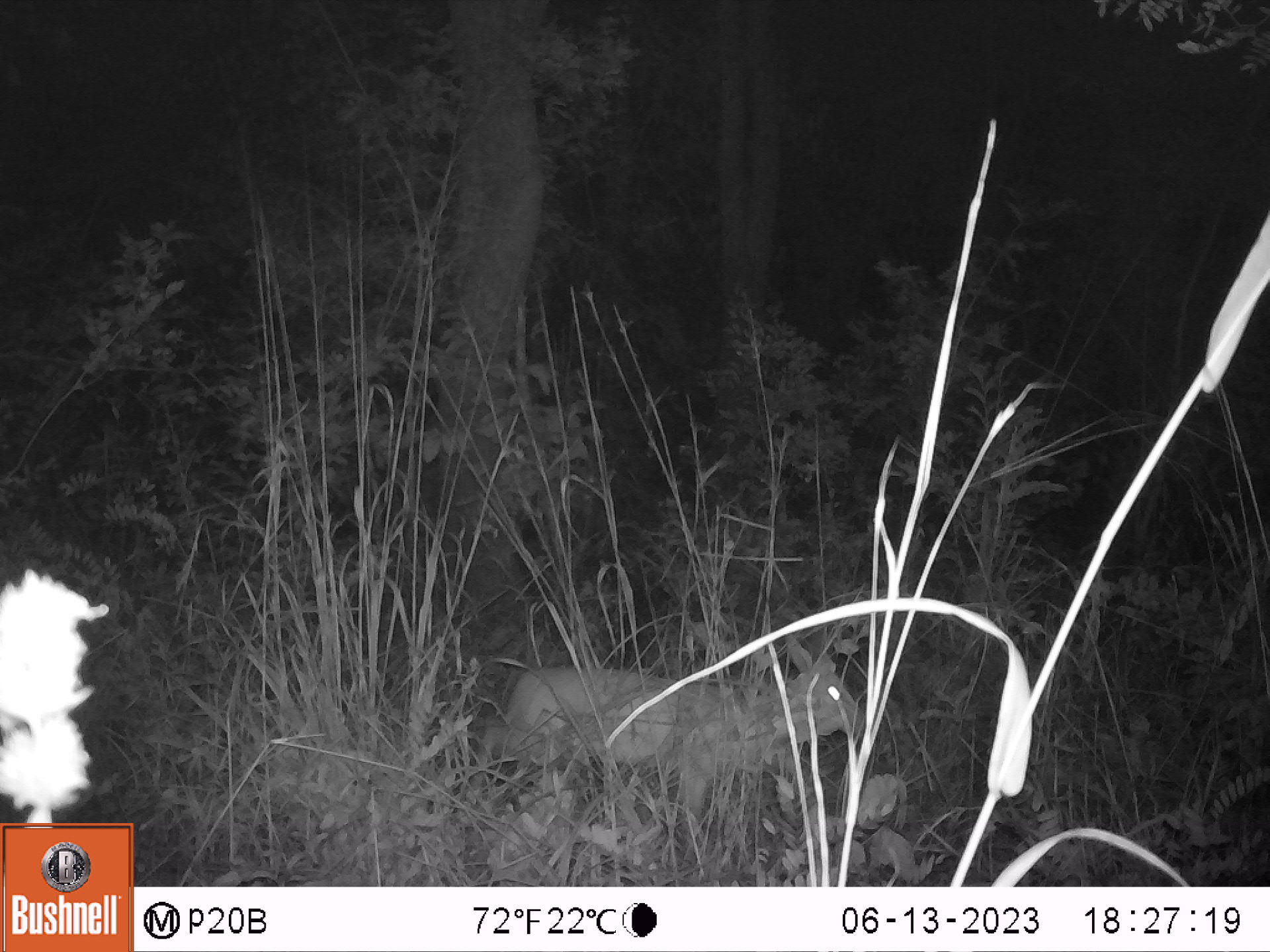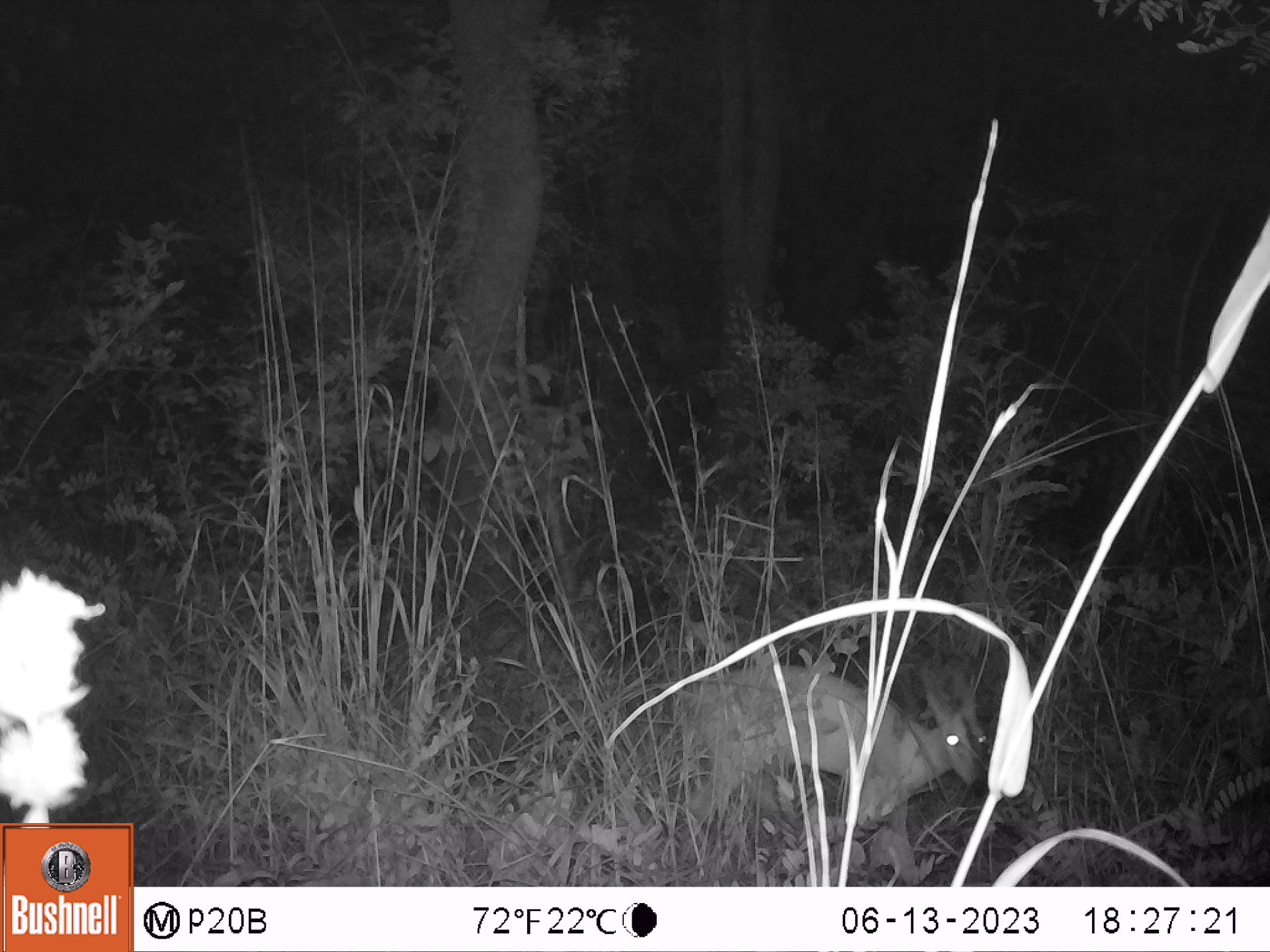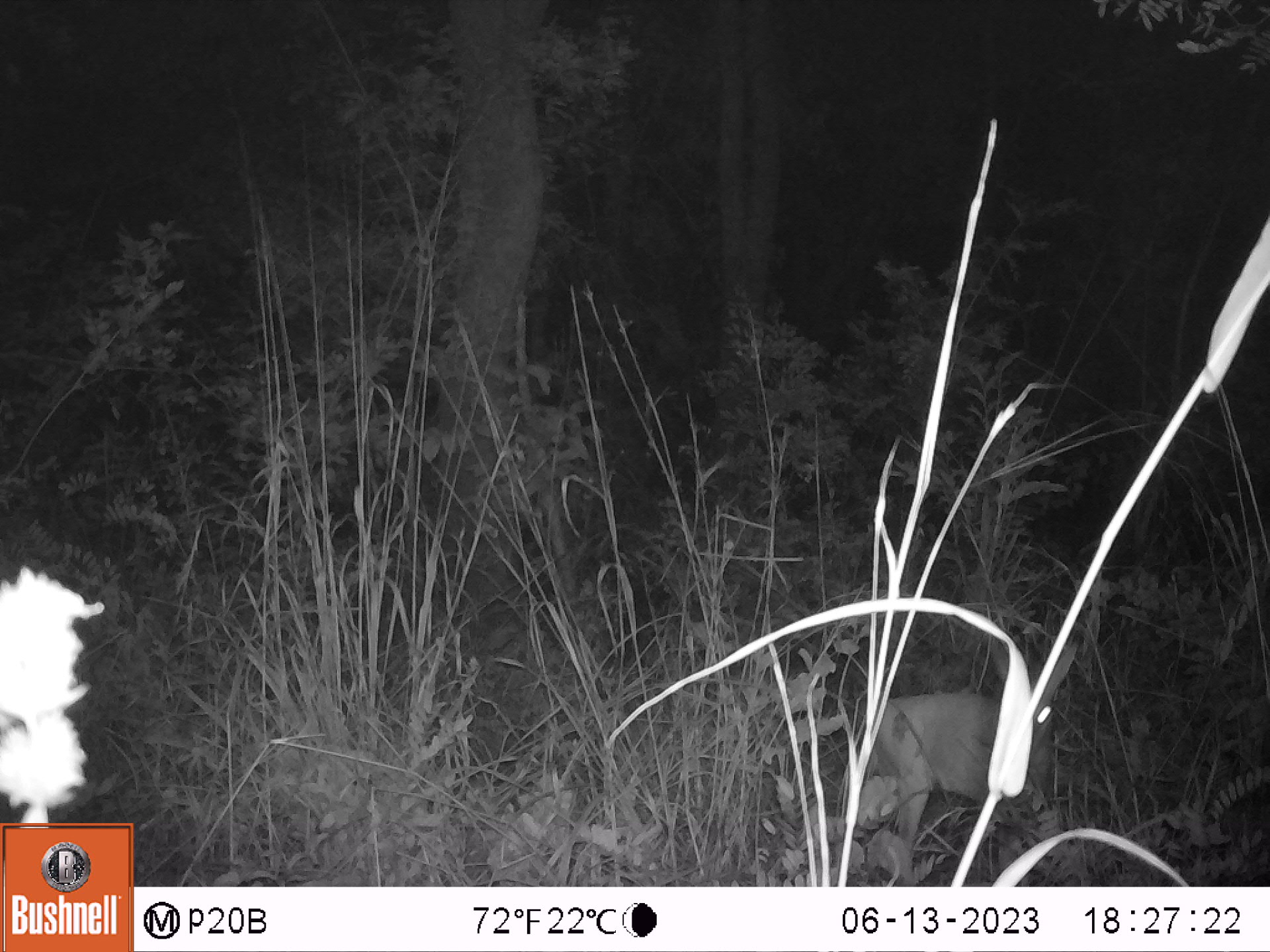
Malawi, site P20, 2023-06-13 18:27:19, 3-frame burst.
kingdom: Animalia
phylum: Chordata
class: Mammalia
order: Artiodactyla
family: Bovidae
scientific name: Antilopinae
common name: small antelope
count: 1